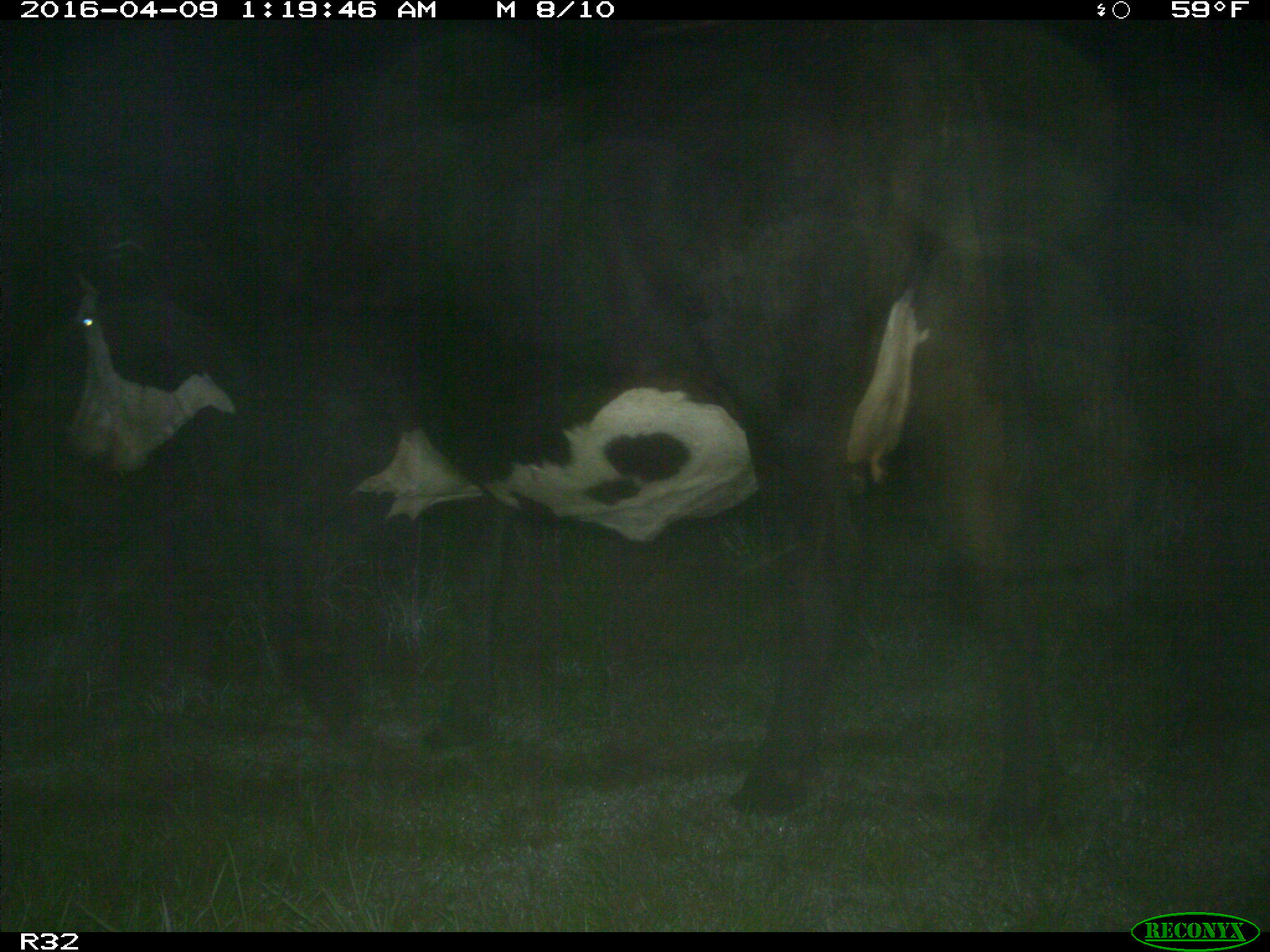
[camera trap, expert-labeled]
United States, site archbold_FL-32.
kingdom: Animalia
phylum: Chordata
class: Mammalia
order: Artiodactyla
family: Bovidae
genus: Bos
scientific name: Bos taurus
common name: domestic cow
Bos taurus (domestic cow).